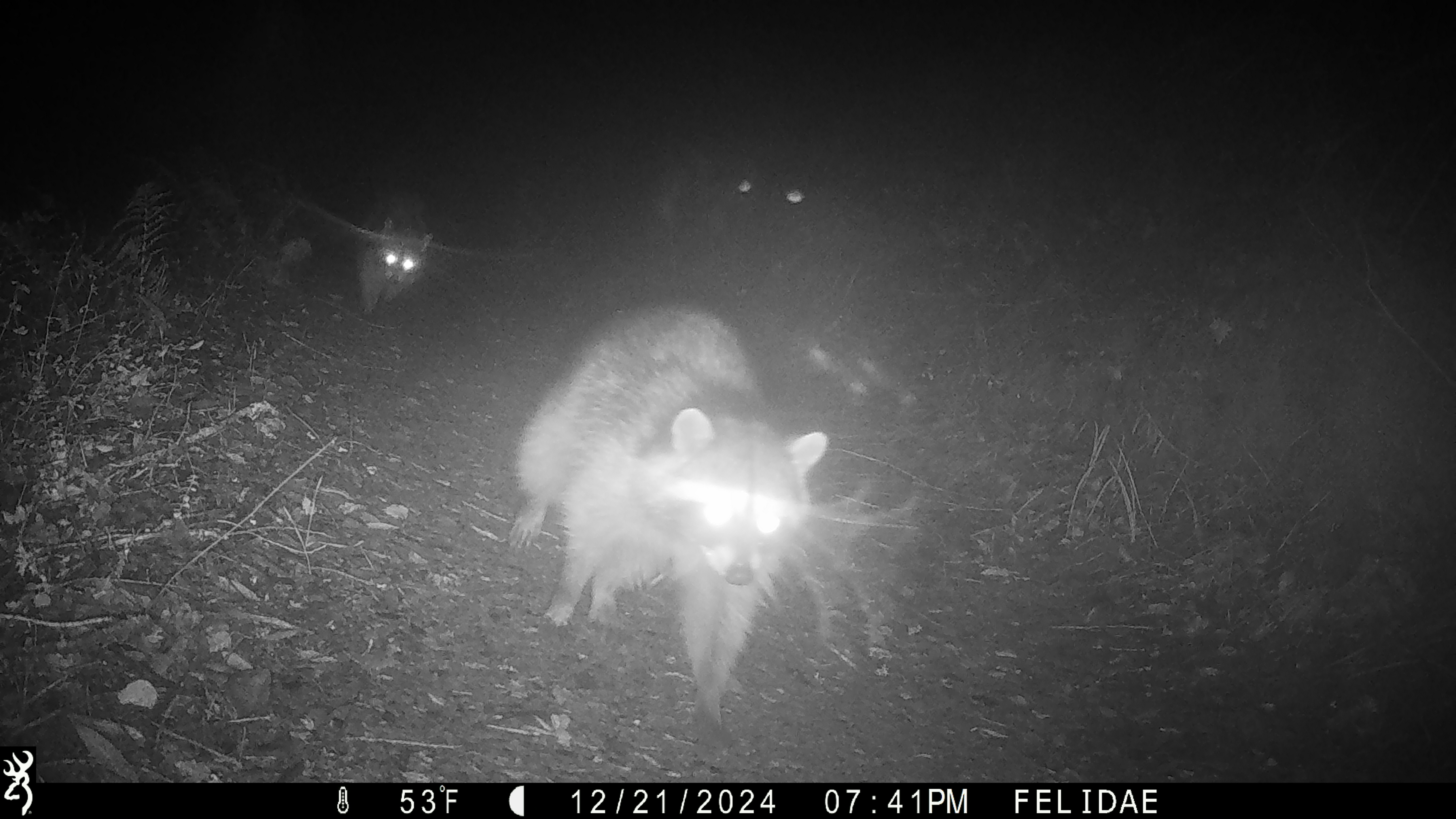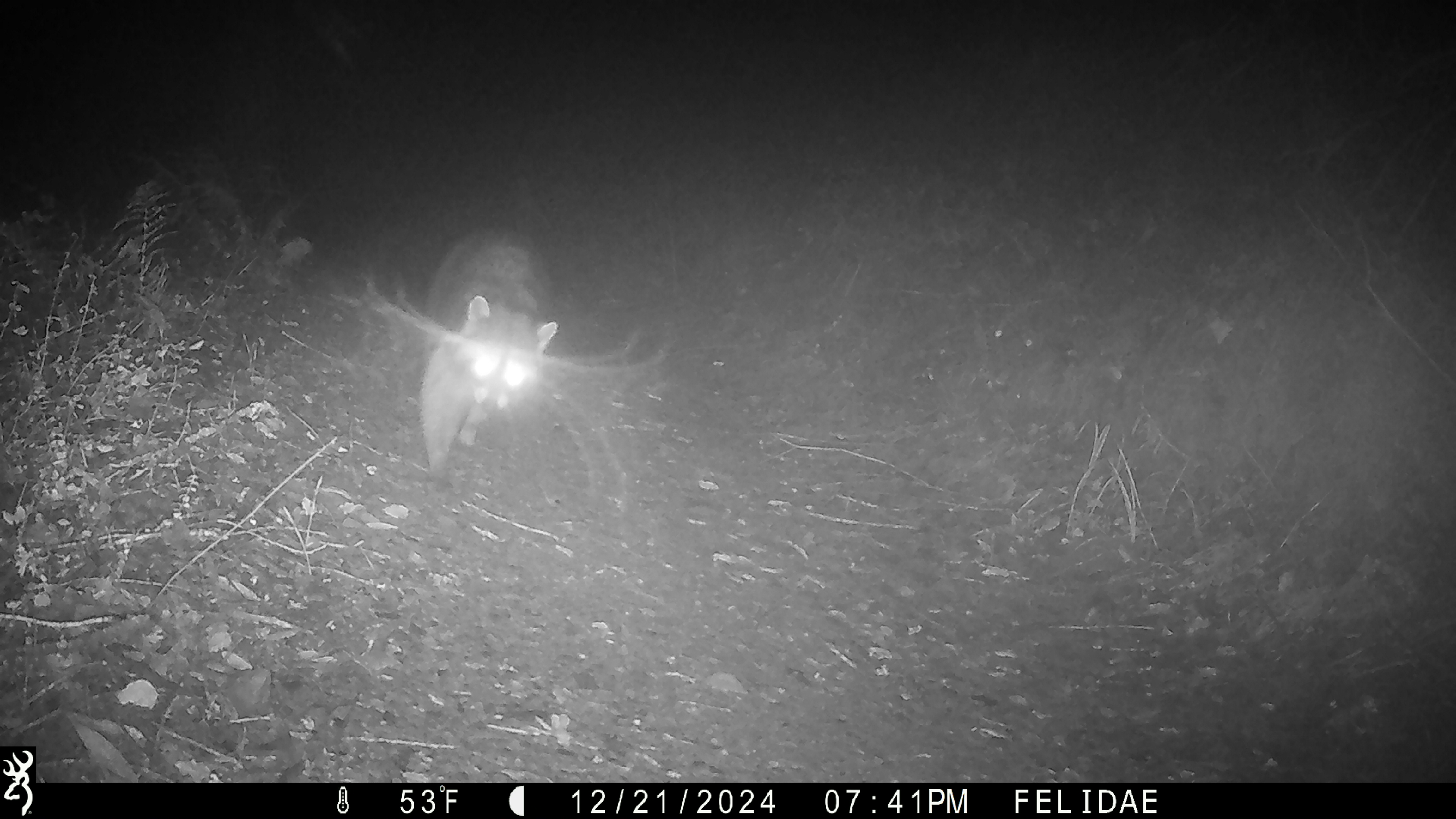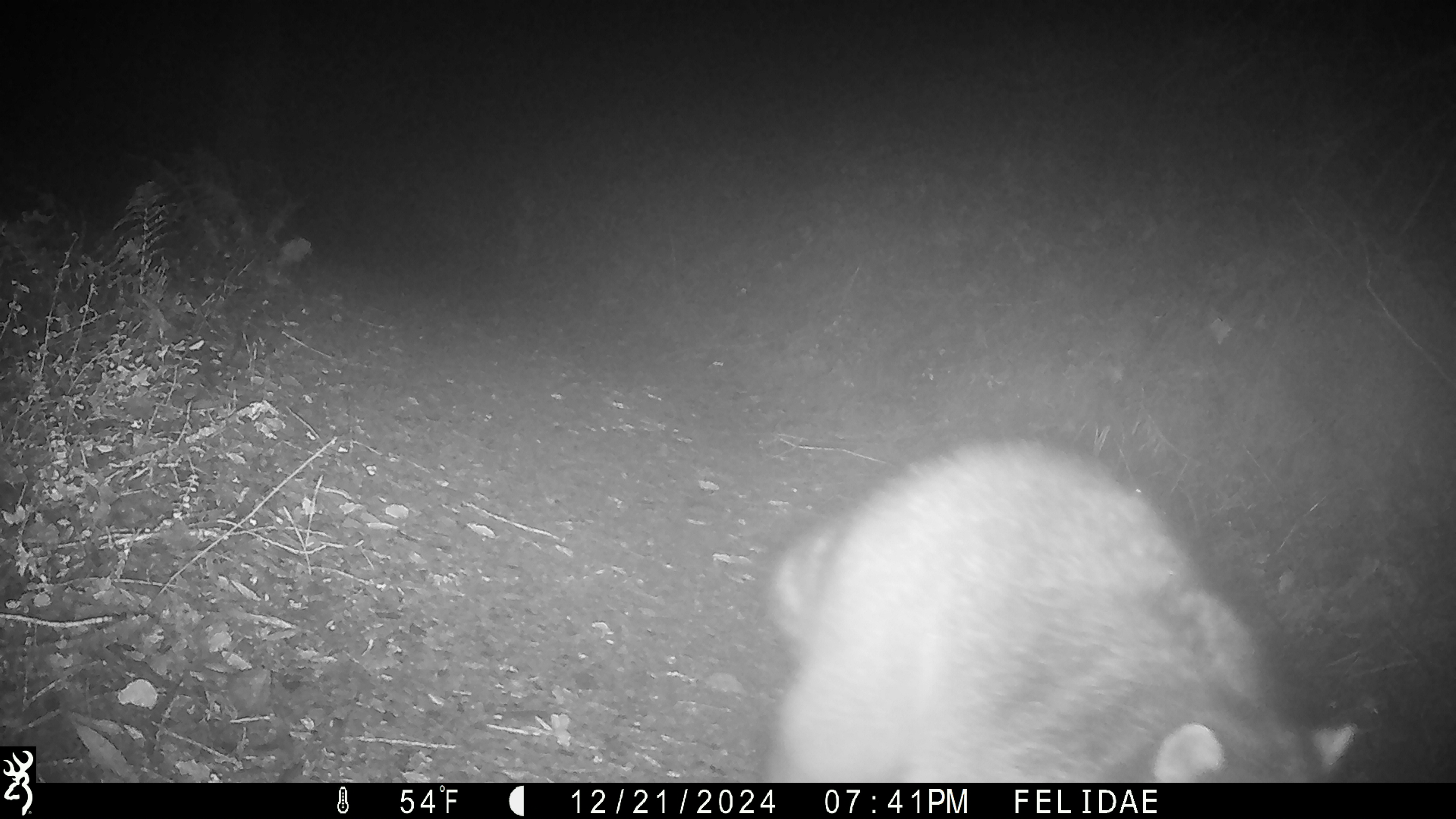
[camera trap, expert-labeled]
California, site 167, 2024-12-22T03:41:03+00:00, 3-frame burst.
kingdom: Animalia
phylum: Chordata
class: Mammalia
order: Carnivora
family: Procyonidae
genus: Procyon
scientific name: Procyon lotor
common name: raccoon